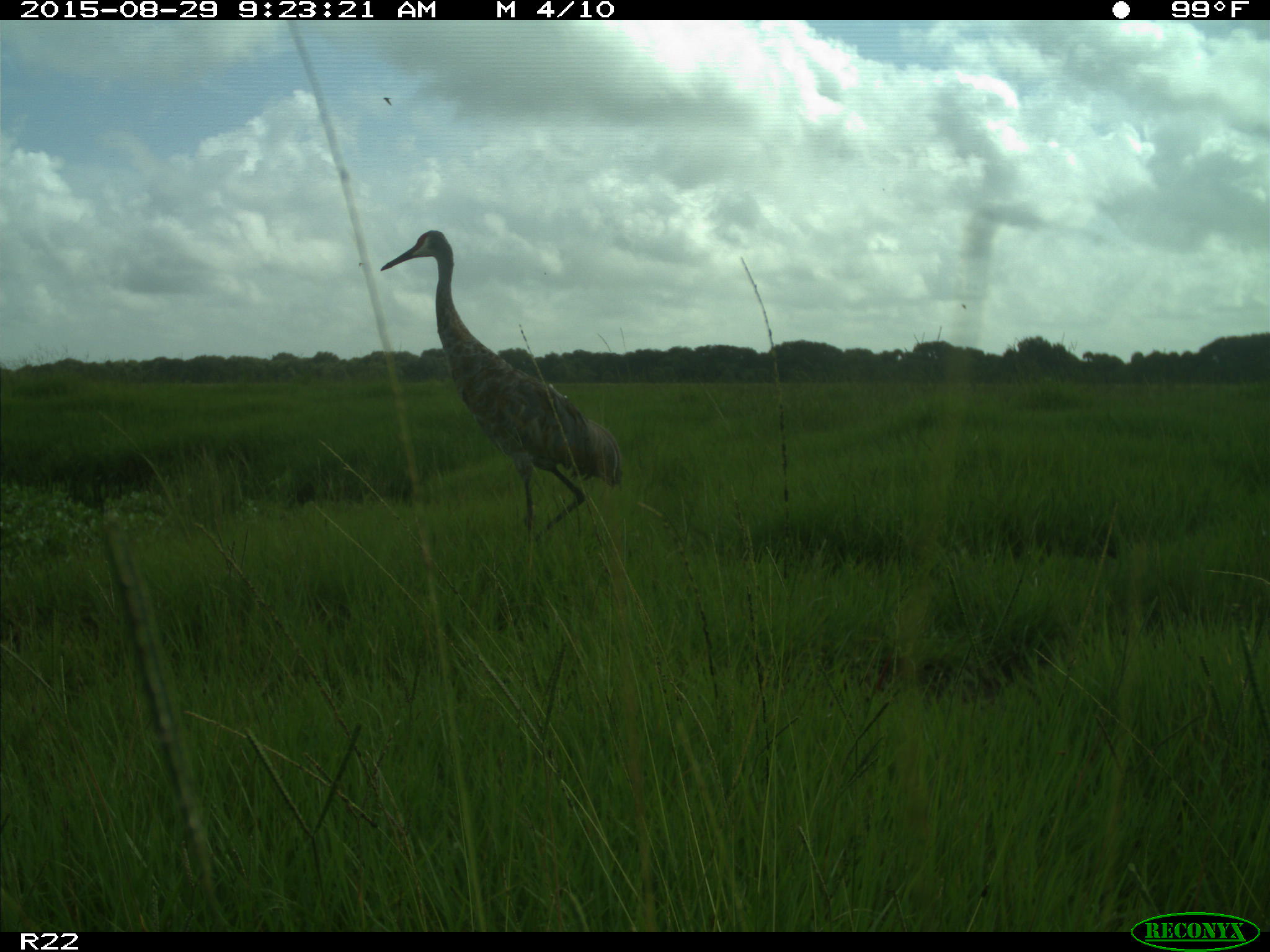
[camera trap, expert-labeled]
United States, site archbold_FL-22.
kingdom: Animalia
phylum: Chordata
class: Aves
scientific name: Aves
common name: birds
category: unidentified bird